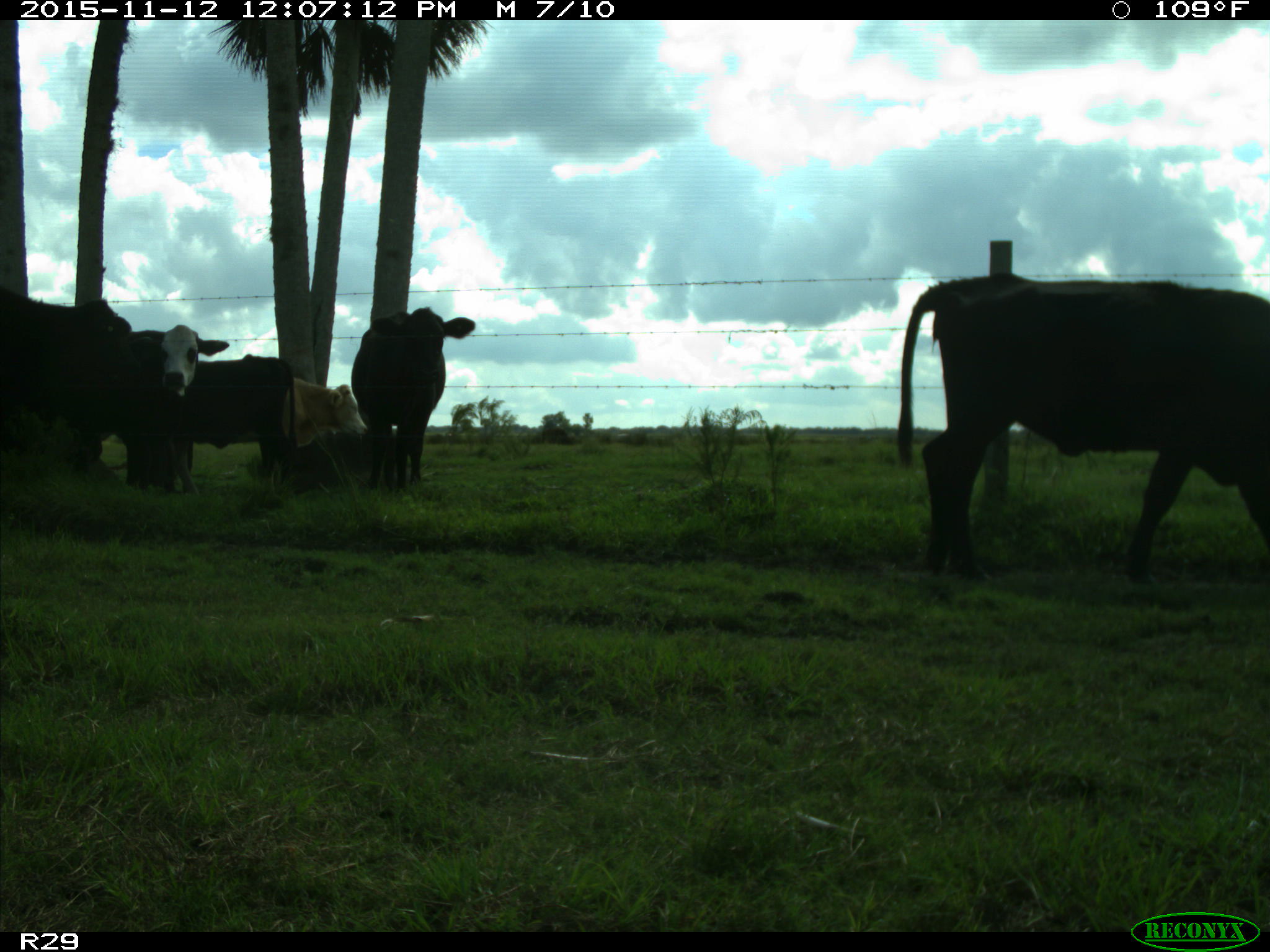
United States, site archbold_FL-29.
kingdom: Animalia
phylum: Chordata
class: Mammalia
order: Artiodactyla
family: Bovidae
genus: Bos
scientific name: Bos taurus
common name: domestic cow